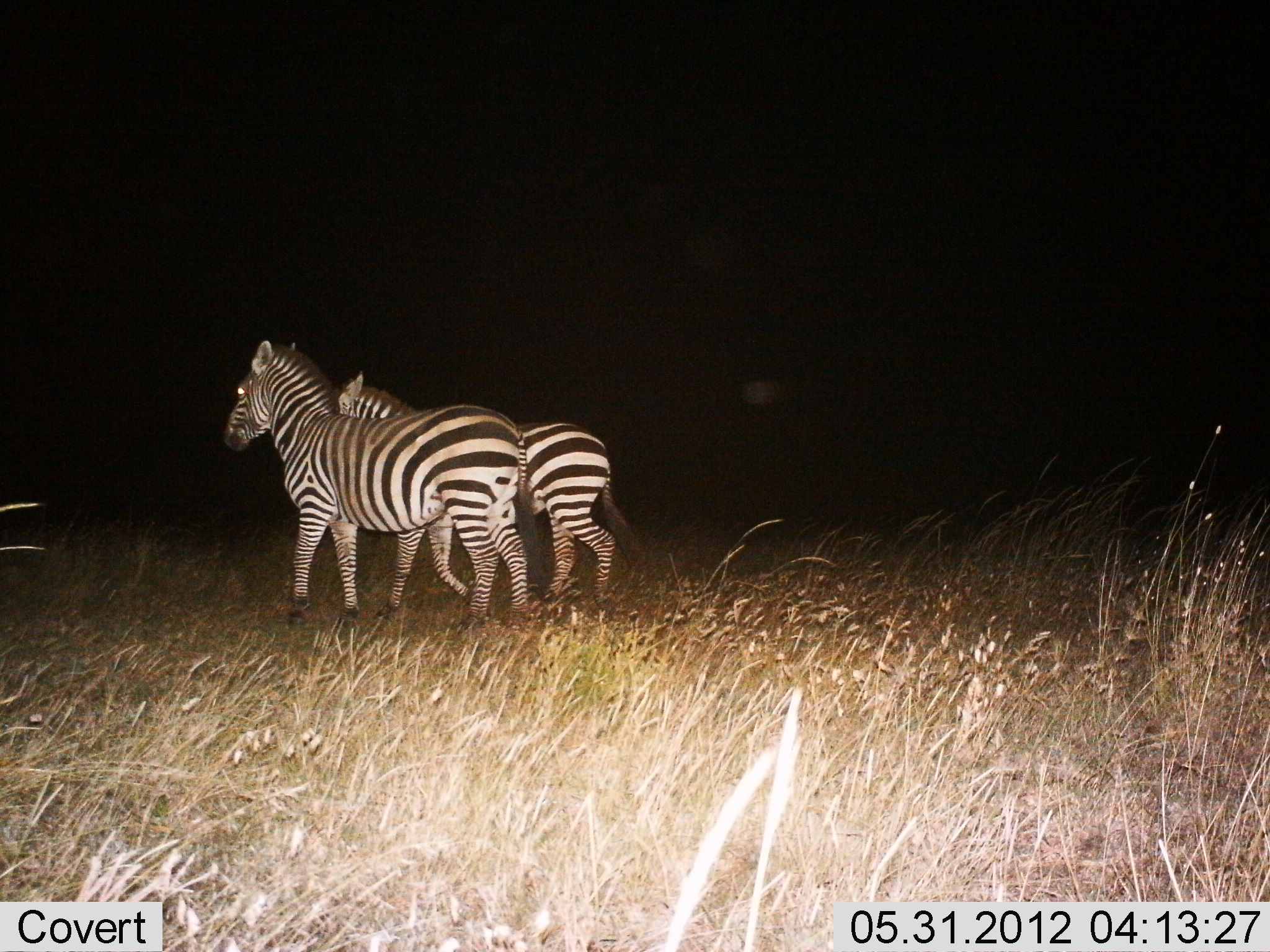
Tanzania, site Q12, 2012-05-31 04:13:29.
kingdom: Animalia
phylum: Chordata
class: Mammalia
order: Perissodactyla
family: Equidae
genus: Equus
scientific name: Equus quagga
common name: plains zebra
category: zebra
Zebra (plains zebra) (Equus quagga), count 2. Behavior (volunteer vote fractions): standing 50%, resting 0%, moving 50%, interacting 0%. Young present (vote fraction): 0%. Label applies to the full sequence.